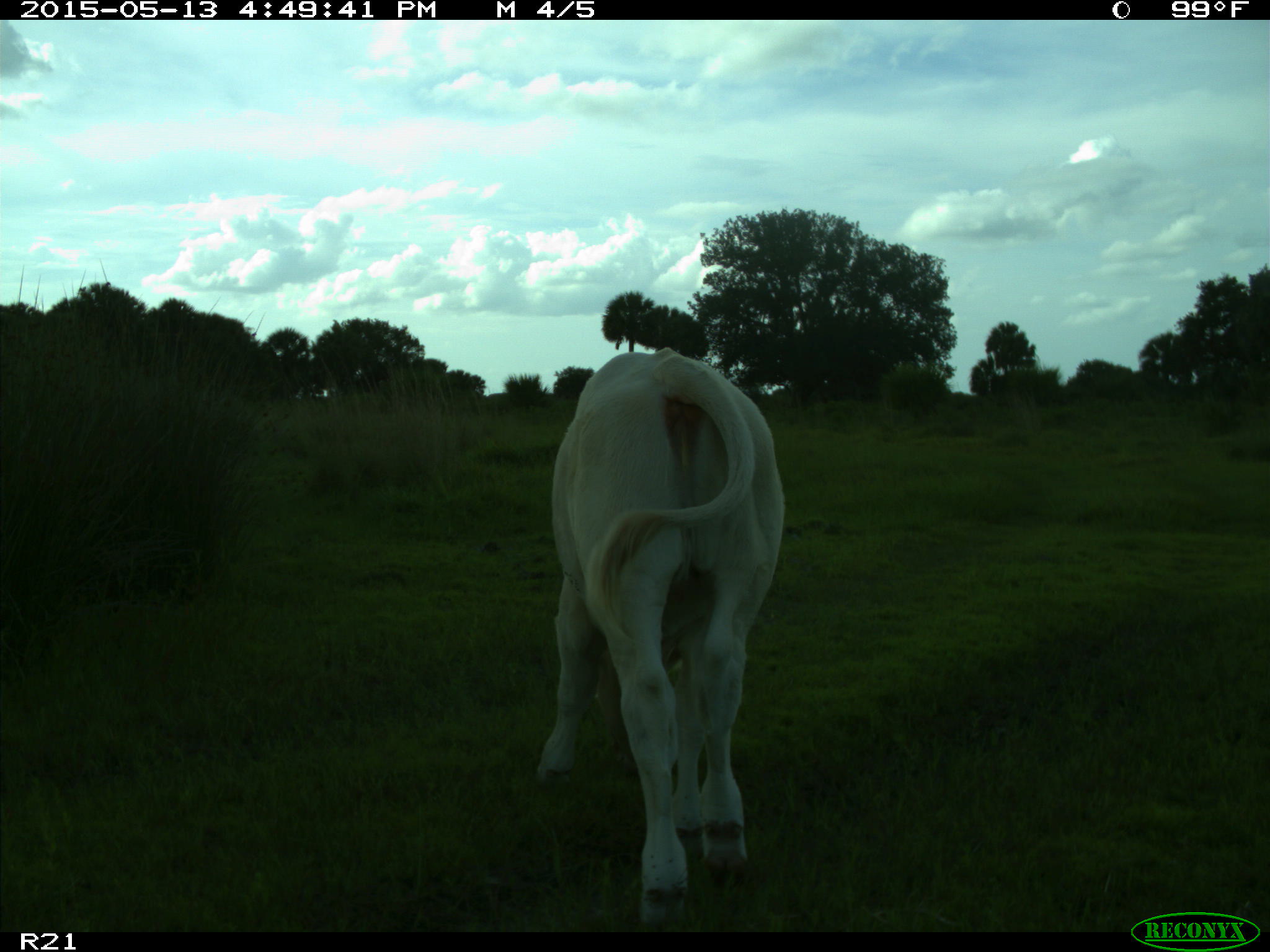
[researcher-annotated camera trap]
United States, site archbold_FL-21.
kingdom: Animalia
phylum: Chordata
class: Mammalia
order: Artiodactyla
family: Bovidae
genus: Bos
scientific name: Bos taurus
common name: domestic cow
Bos taurus (domestic cow).